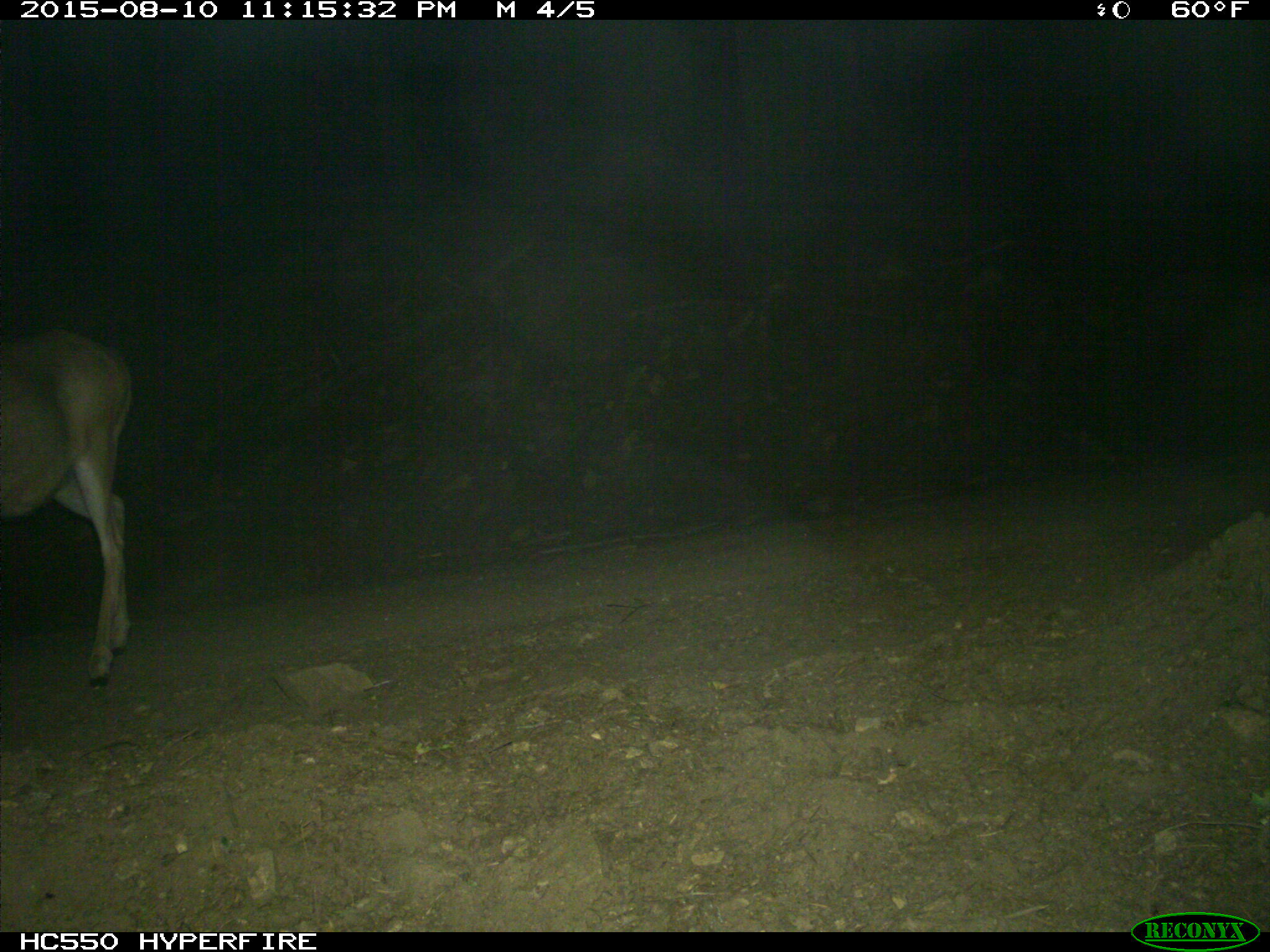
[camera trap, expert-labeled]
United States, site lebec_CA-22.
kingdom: Animalia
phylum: Chordata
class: Mammalia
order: Artiodactyla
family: Cervidae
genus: Odocoileus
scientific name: Odocoileus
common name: deer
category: unidentified deer